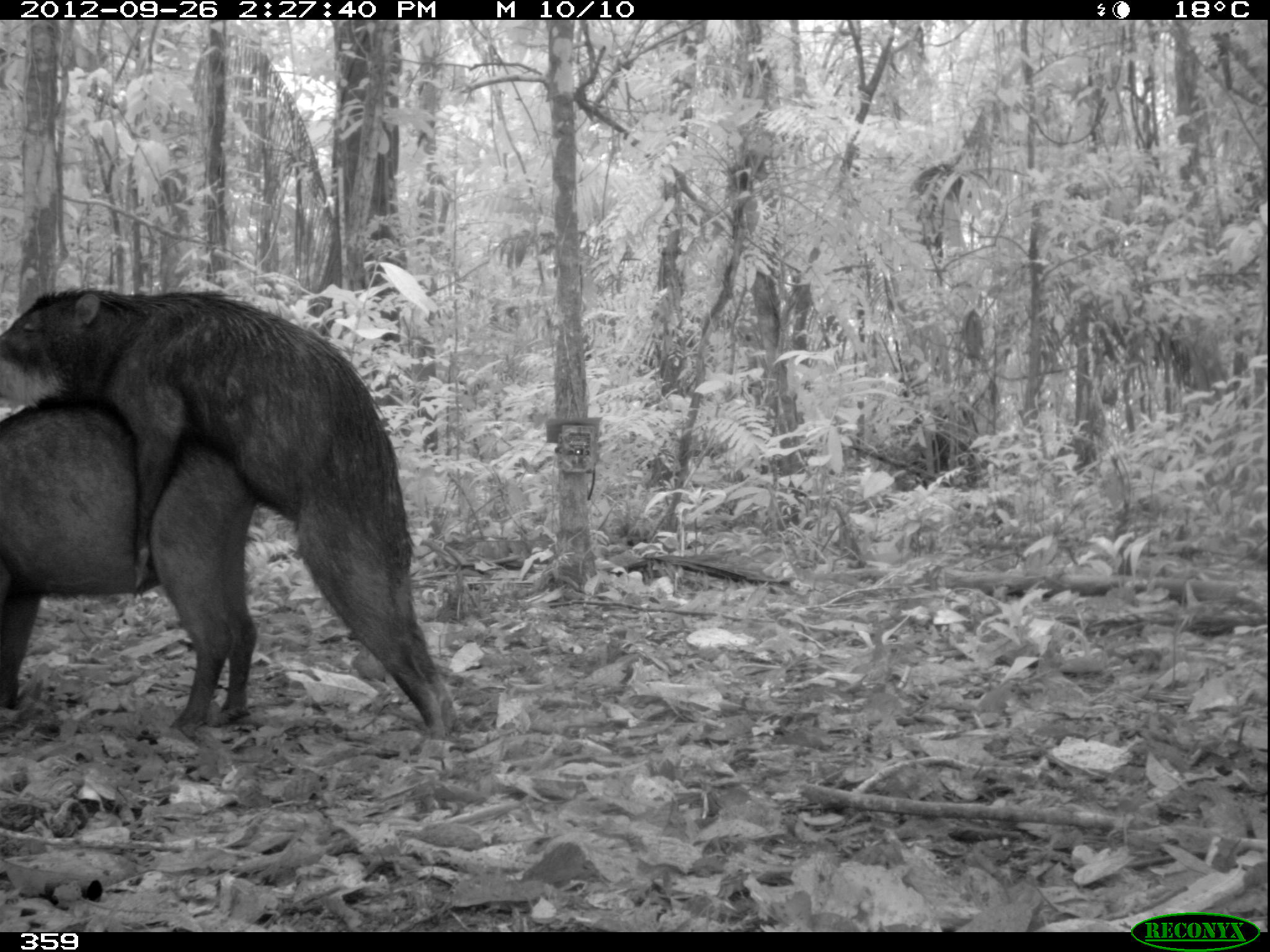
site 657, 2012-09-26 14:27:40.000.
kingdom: Animalia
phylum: Chordata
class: Mammalia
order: Artiodactyla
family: Tayassuidae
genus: Tayassu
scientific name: Tayassu pecari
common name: white-lipped peccary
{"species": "Tayassu pecari (white-lipped peccary)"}